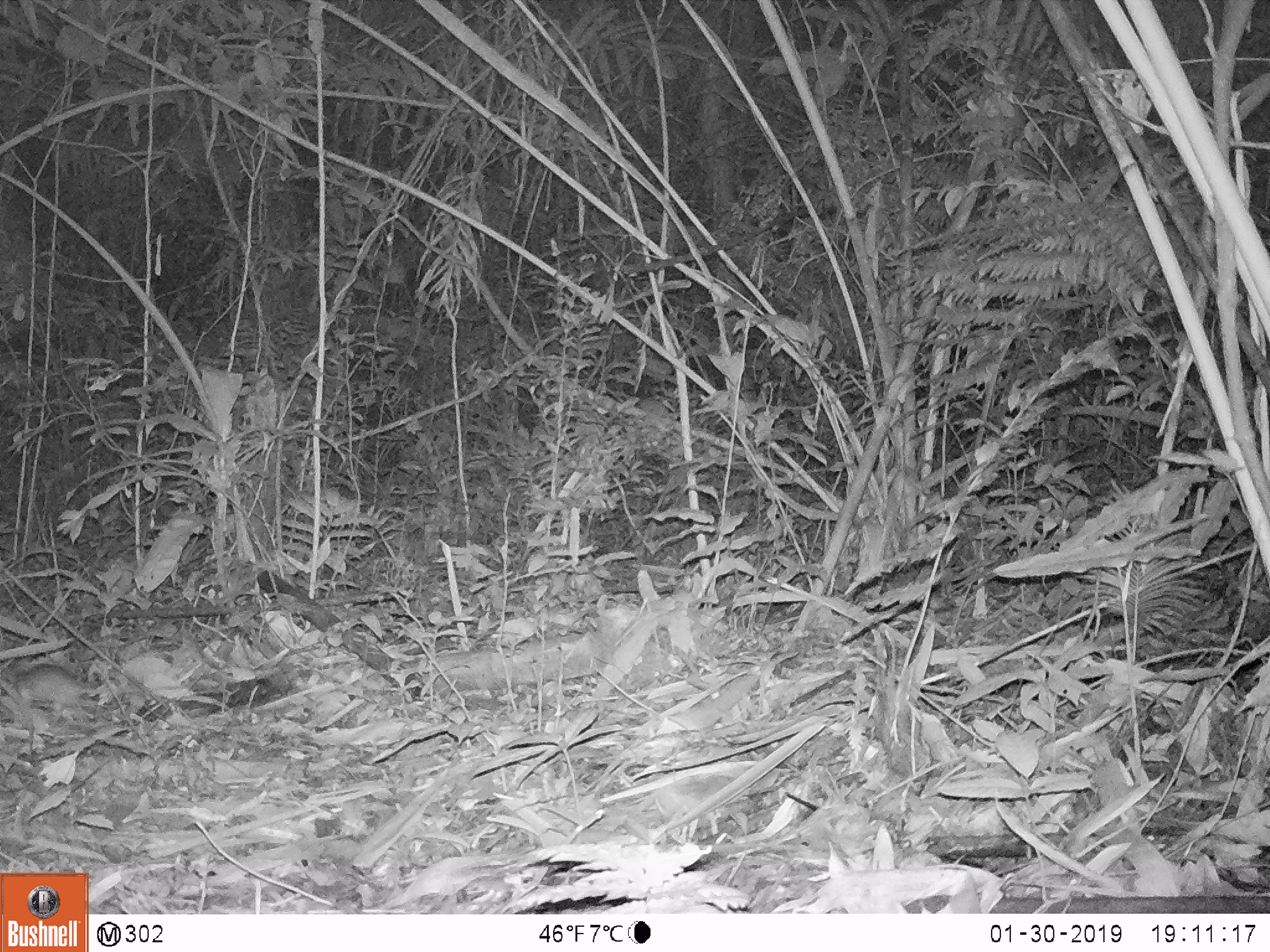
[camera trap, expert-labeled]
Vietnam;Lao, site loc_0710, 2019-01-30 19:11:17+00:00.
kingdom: Animalia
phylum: Chordata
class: Mammalia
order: Rodentia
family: Muridae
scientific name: Muridae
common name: old-world mice and rats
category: unidentified murid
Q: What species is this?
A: Unidentified murid (old-world mice and rats) (Muridae).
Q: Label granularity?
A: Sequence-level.